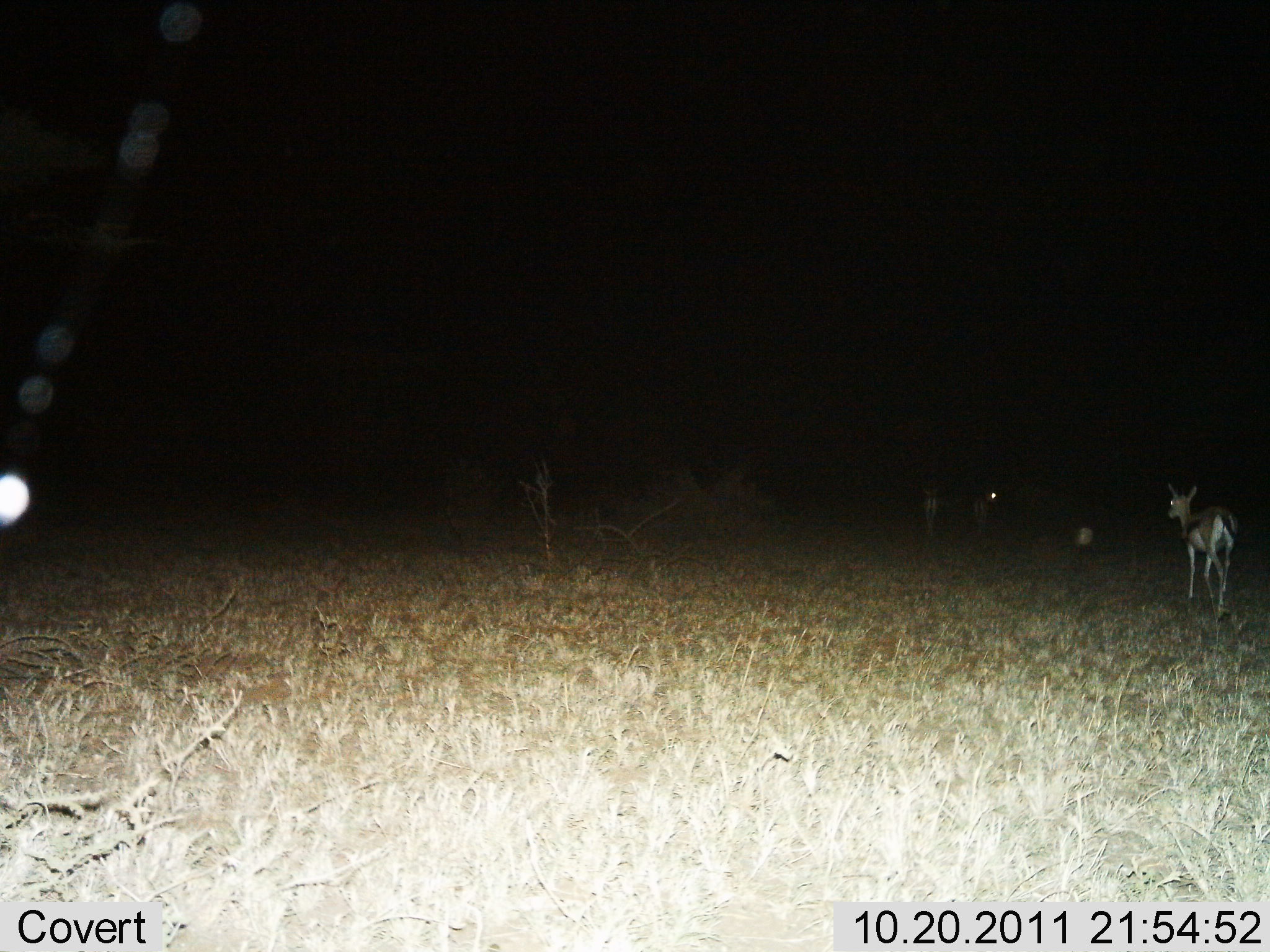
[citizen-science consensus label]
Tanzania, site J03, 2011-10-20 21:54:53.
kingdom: Animalia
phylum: Chordata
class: Mammalia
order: Artiodactyla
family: Bovidae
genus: Eudorcas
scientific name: Eudorcas thomsonii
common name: thomson's gazelle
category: gazellethomsons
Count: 2.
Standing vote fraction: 40%.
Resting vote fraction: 10%.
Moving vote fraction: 70%.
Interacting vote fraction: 0%.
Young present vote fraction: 10%.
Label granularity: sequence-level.